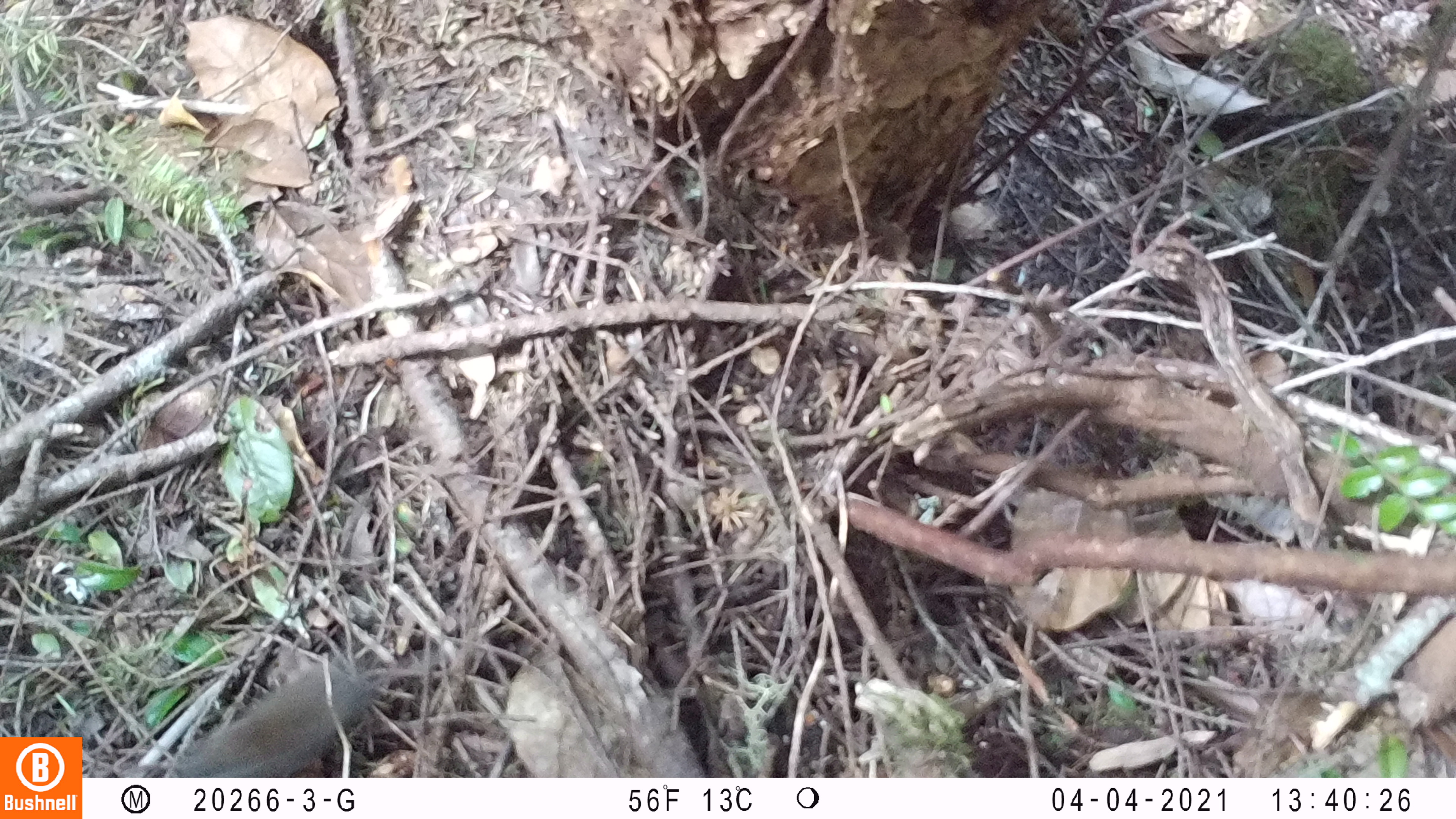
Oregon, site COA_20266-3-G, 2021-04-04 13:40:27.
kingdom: Animalia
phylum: Chordata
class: Mammalia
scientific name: Mammalia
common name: small mammal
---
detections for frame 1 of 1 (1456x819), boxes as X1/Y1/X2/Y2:
small mammal: 163/612/451/777